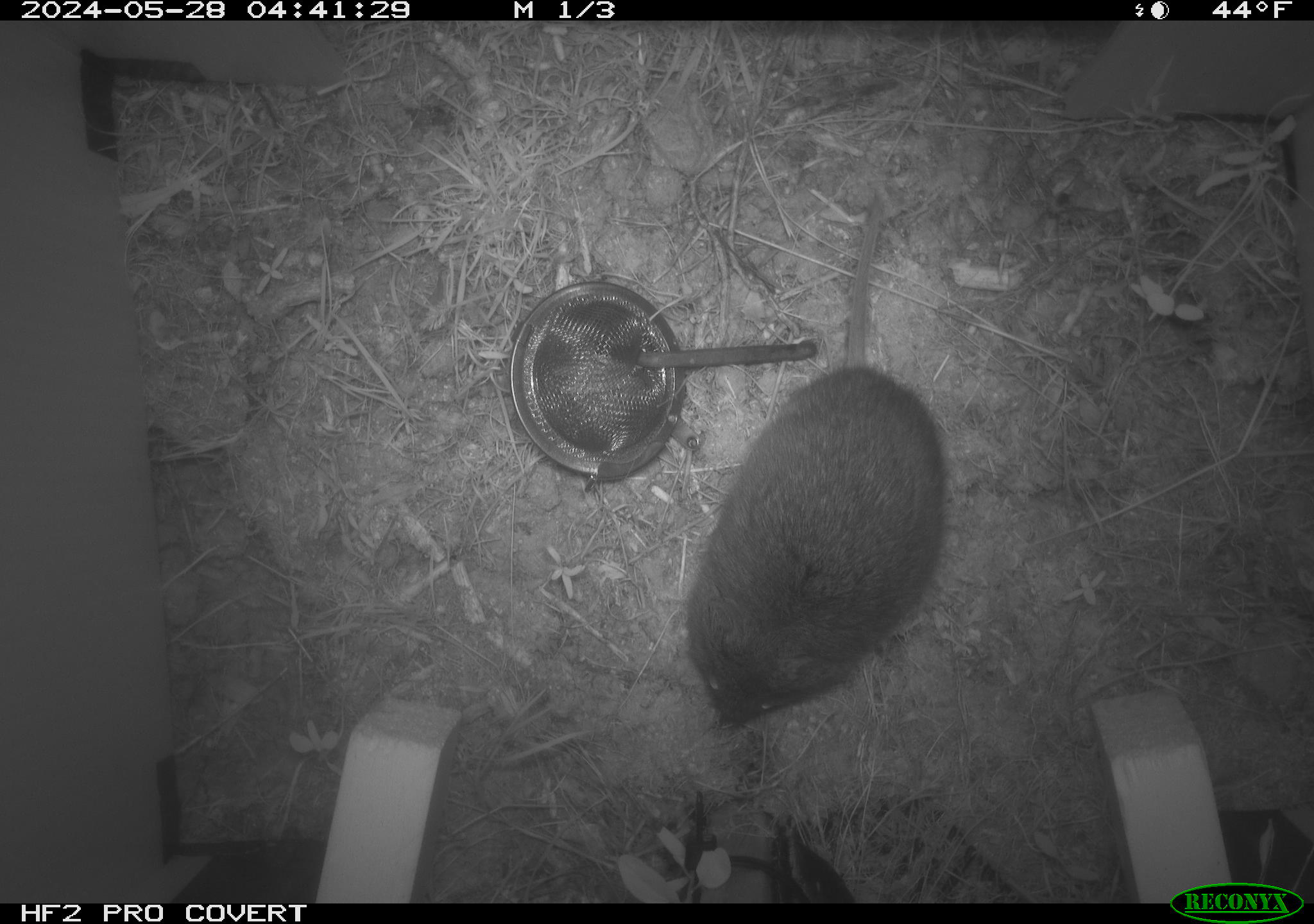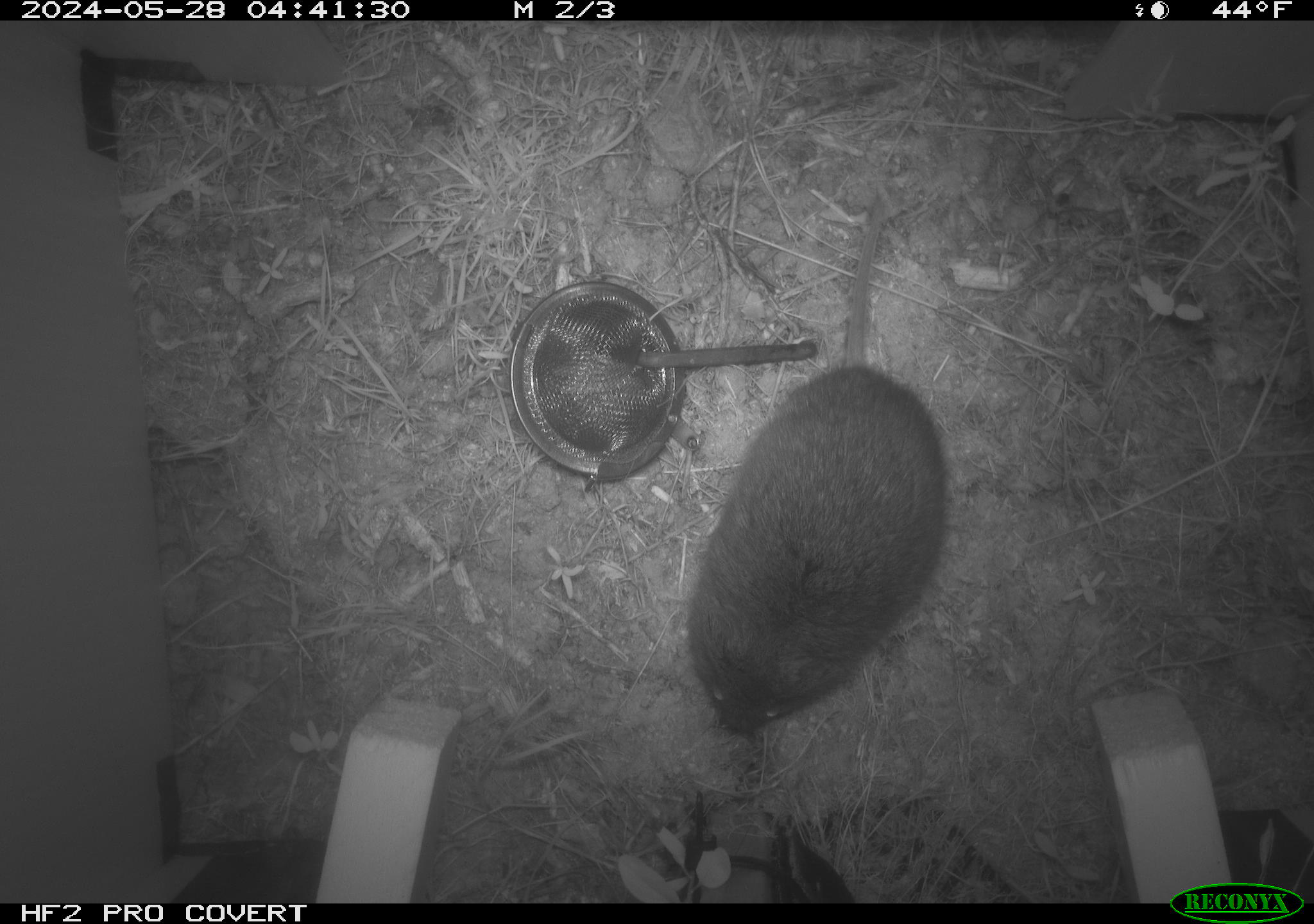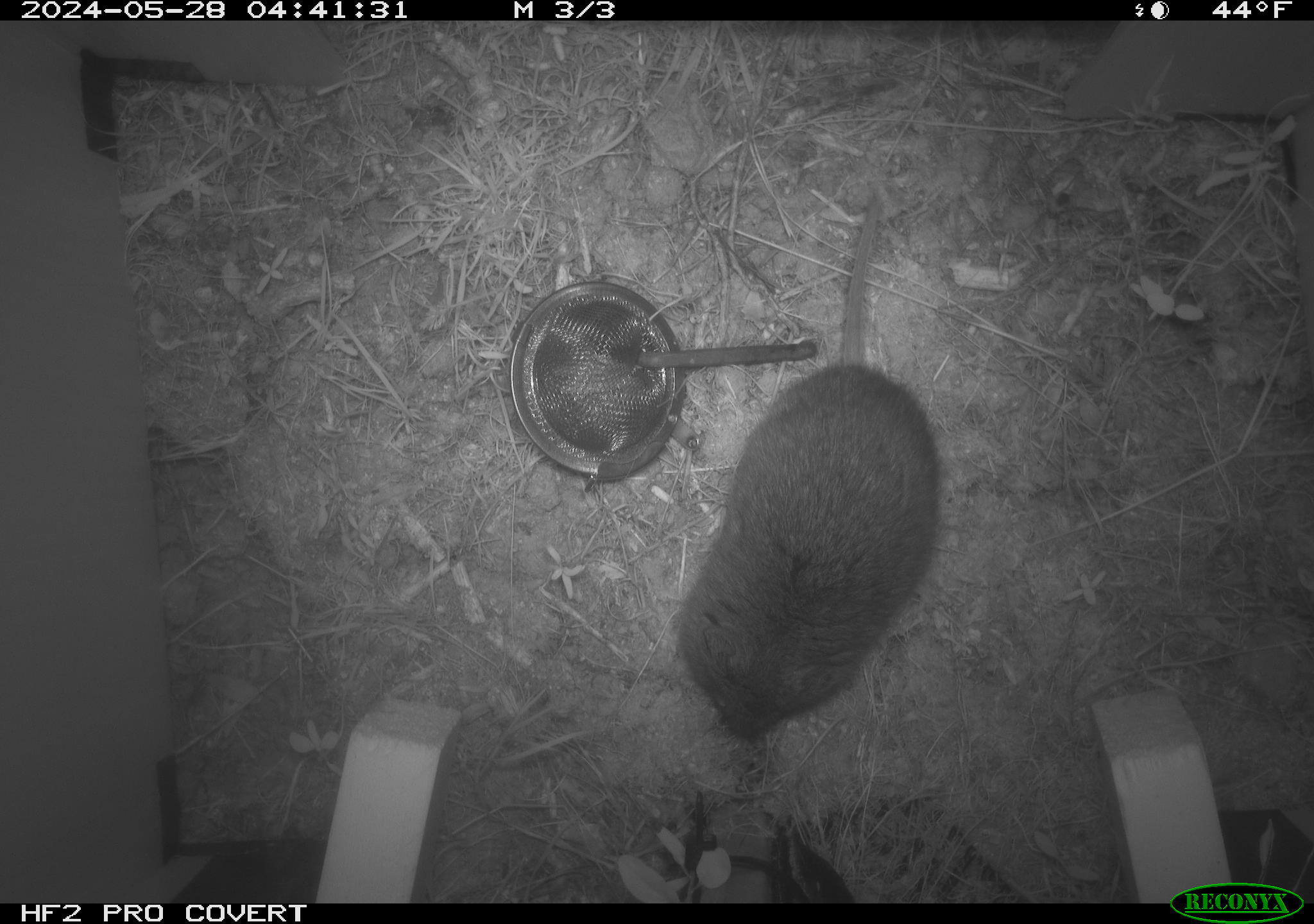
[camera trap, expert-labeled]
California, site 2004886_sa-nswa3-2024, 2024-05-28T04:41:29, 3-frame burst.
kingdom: Animalia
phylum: Chordata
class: Mammalia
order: Rodentia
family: Cricetidae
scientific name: Arvicolinae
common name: voles, lemmings, and muskrats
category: arvicolinae subfamily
Arvicolinae subfamily (voles, lemmings, and muskrats) (Arvicolinae).